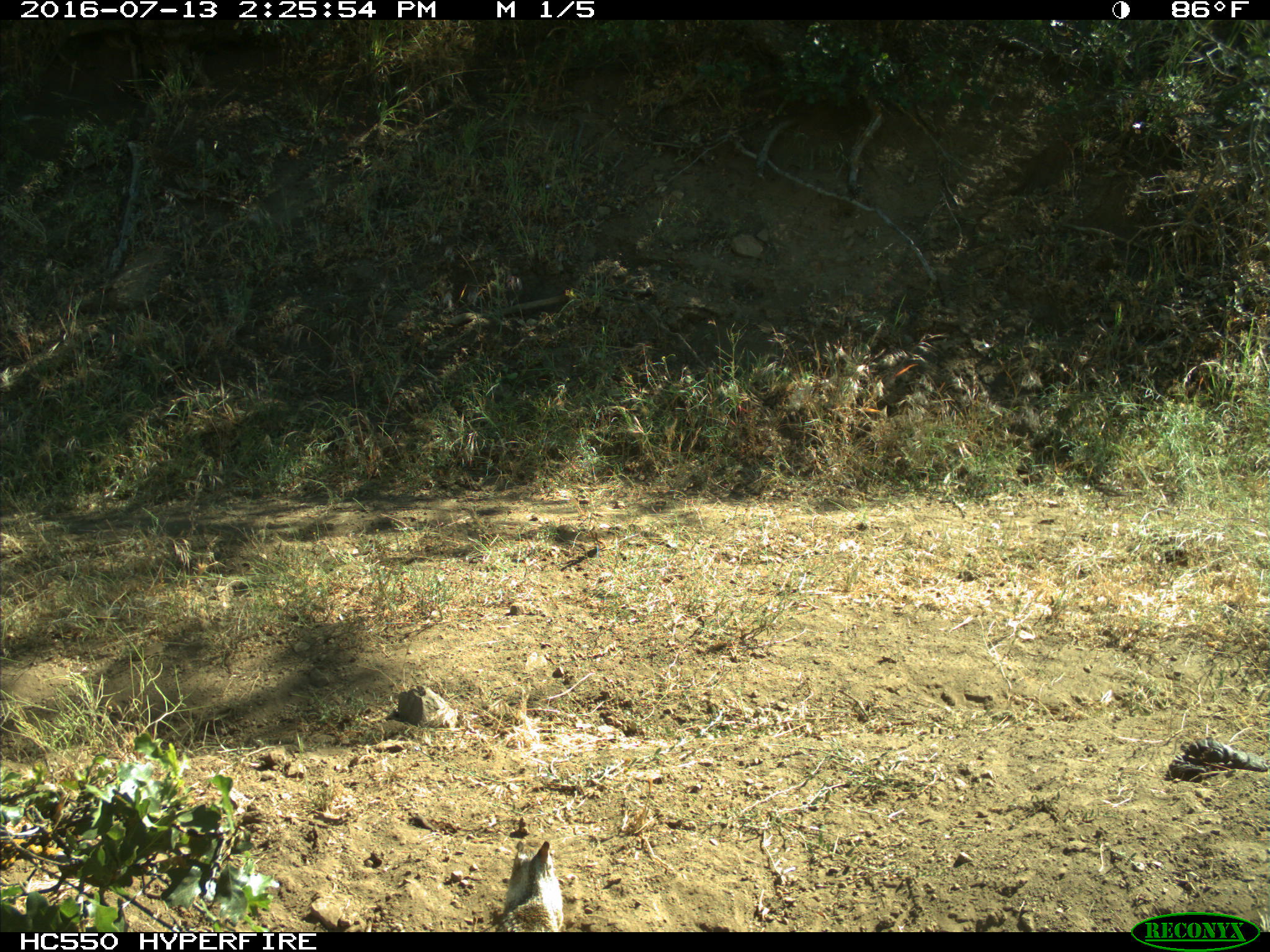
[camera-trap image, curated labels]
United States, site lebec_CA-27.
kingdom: Animalia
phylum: Chordata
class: Mammalia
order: Rodentia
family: Sciuridae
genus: Otospermophilus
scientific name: Otospermophilus beecheyi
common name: california ground squirrel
Otospermophilus beecheyi (california ground squirrel).